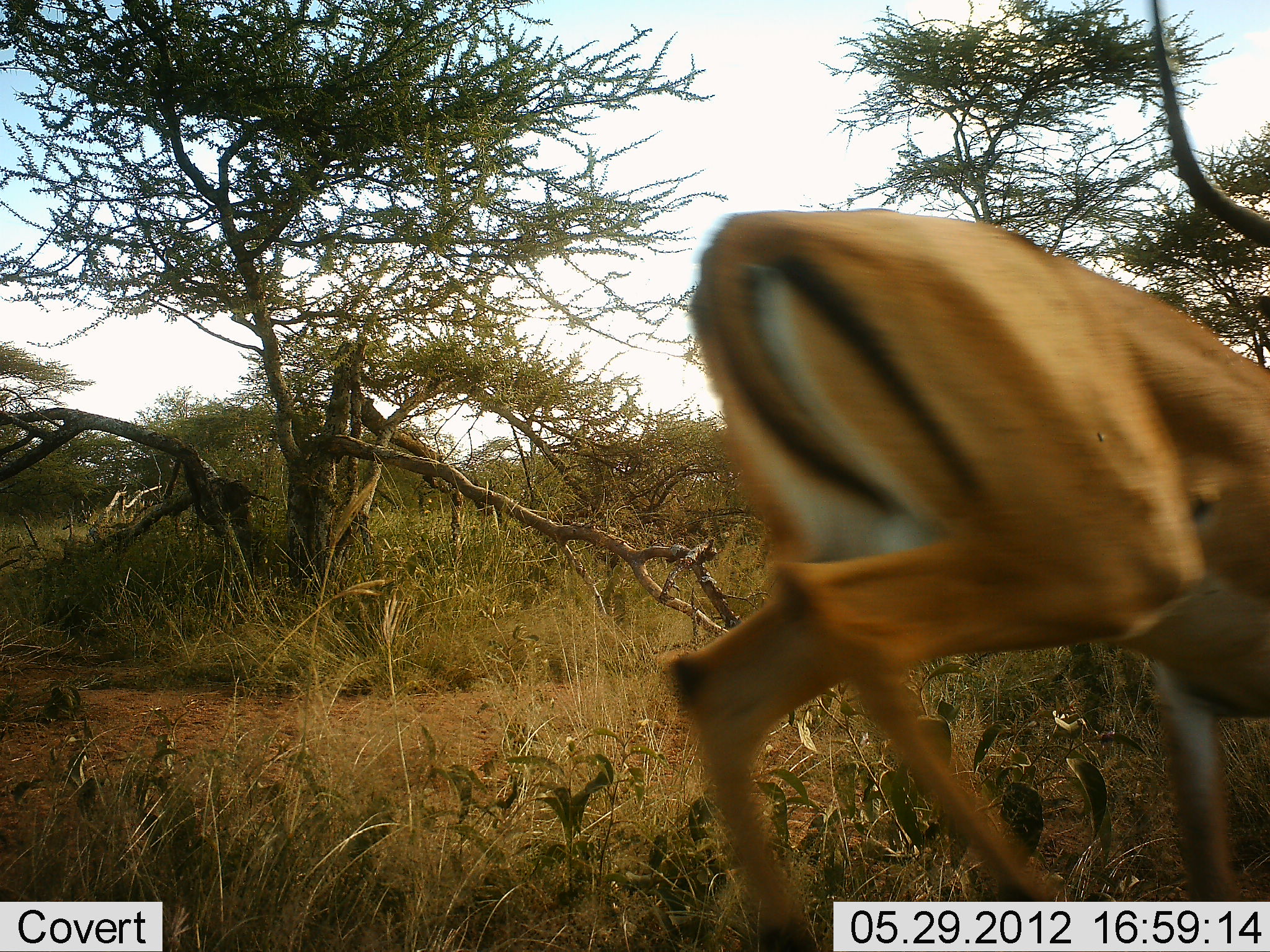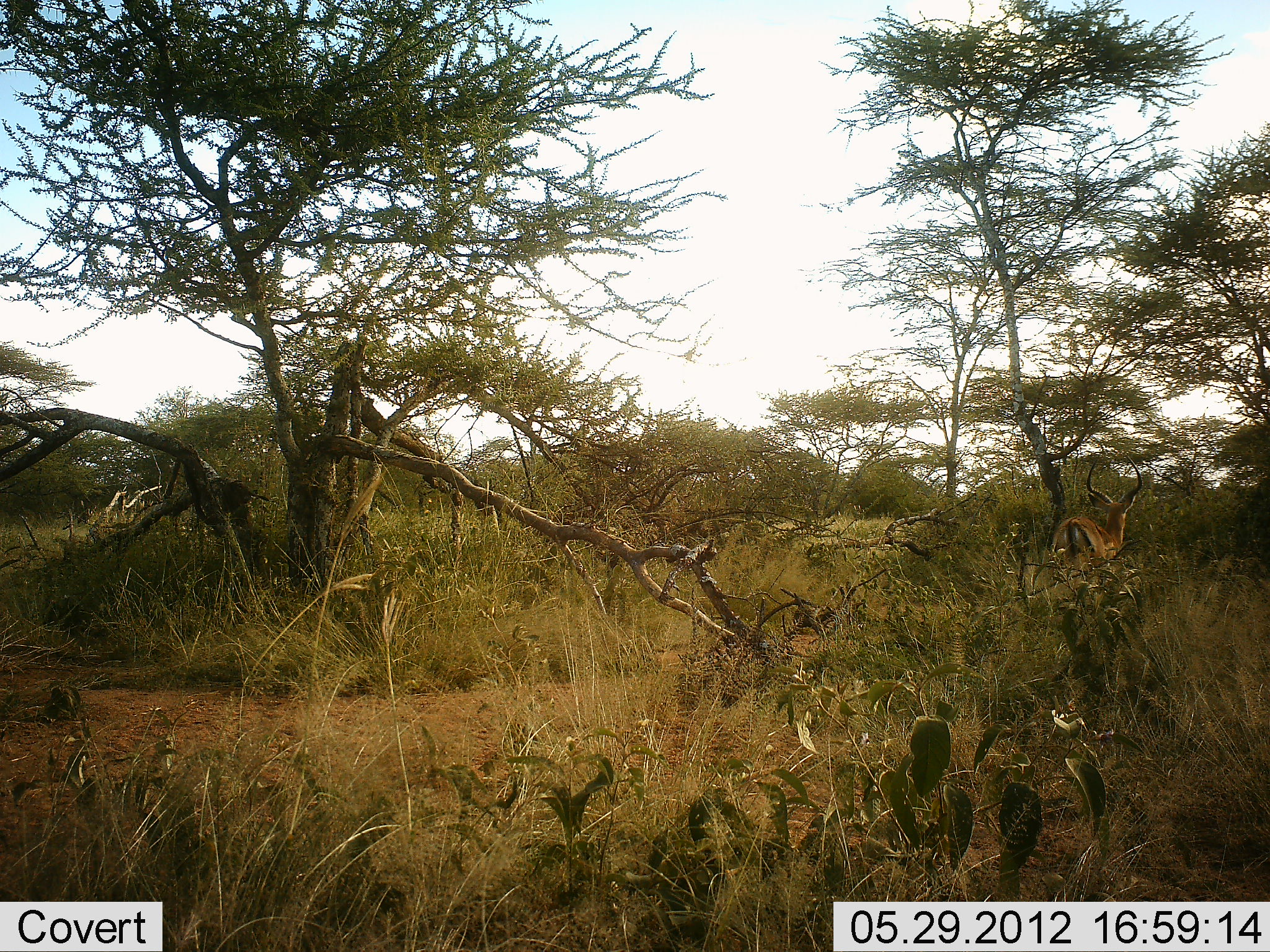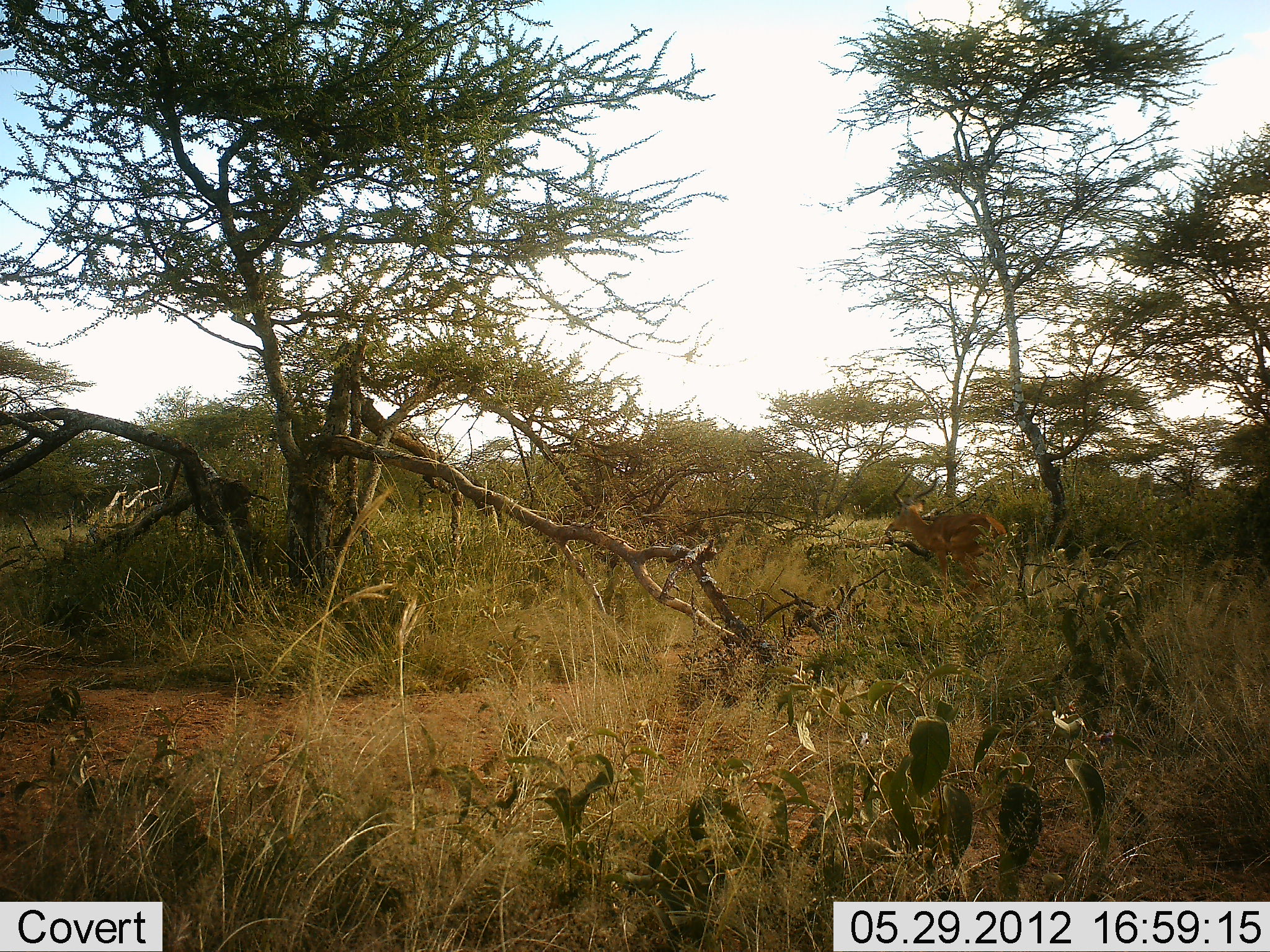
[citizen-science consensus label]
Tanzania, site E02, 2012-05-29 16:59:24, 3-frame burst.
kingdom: Animalia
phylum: Chordata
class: Mammalia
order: Artiodactyla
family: Bovidae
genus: Aepyceros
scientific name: Aepyceros melampus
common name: impala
Impala (Aepyceros melampus), count 2. Behavior (volunteer vote fractions): standing 0%, resting 0%, moving 100%, interacting 0%. Young present (vote fraction): 0%. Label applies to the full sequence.